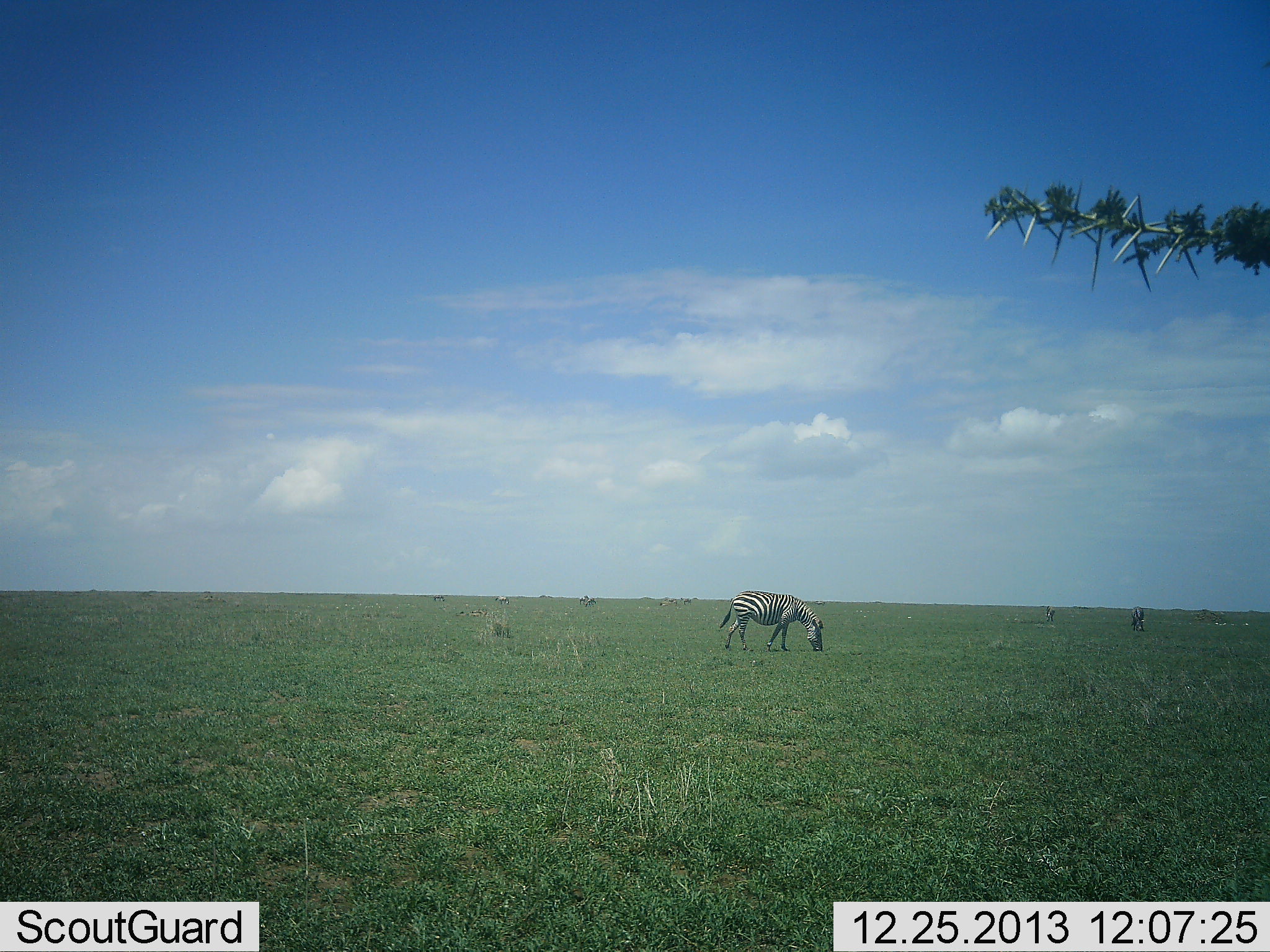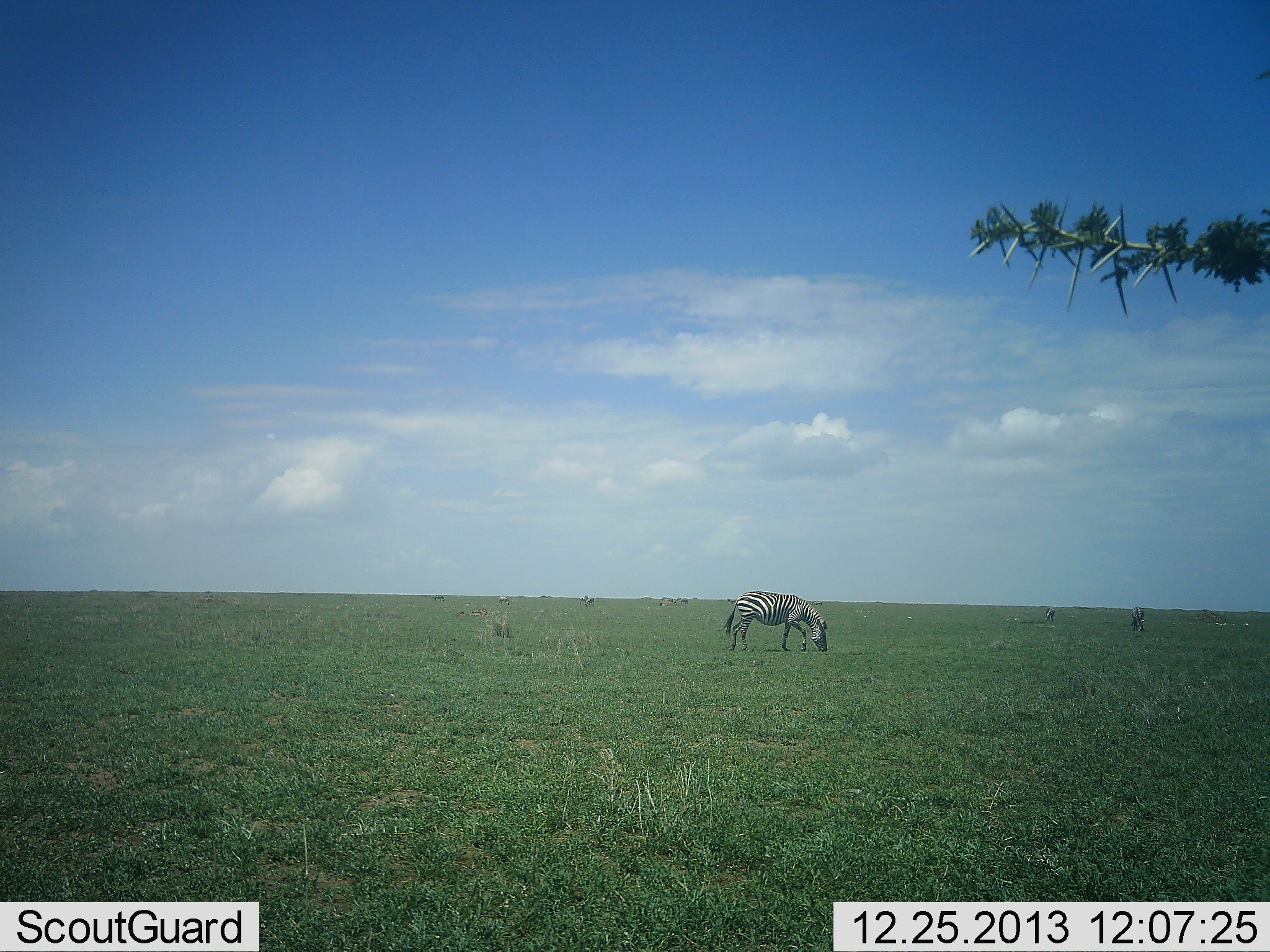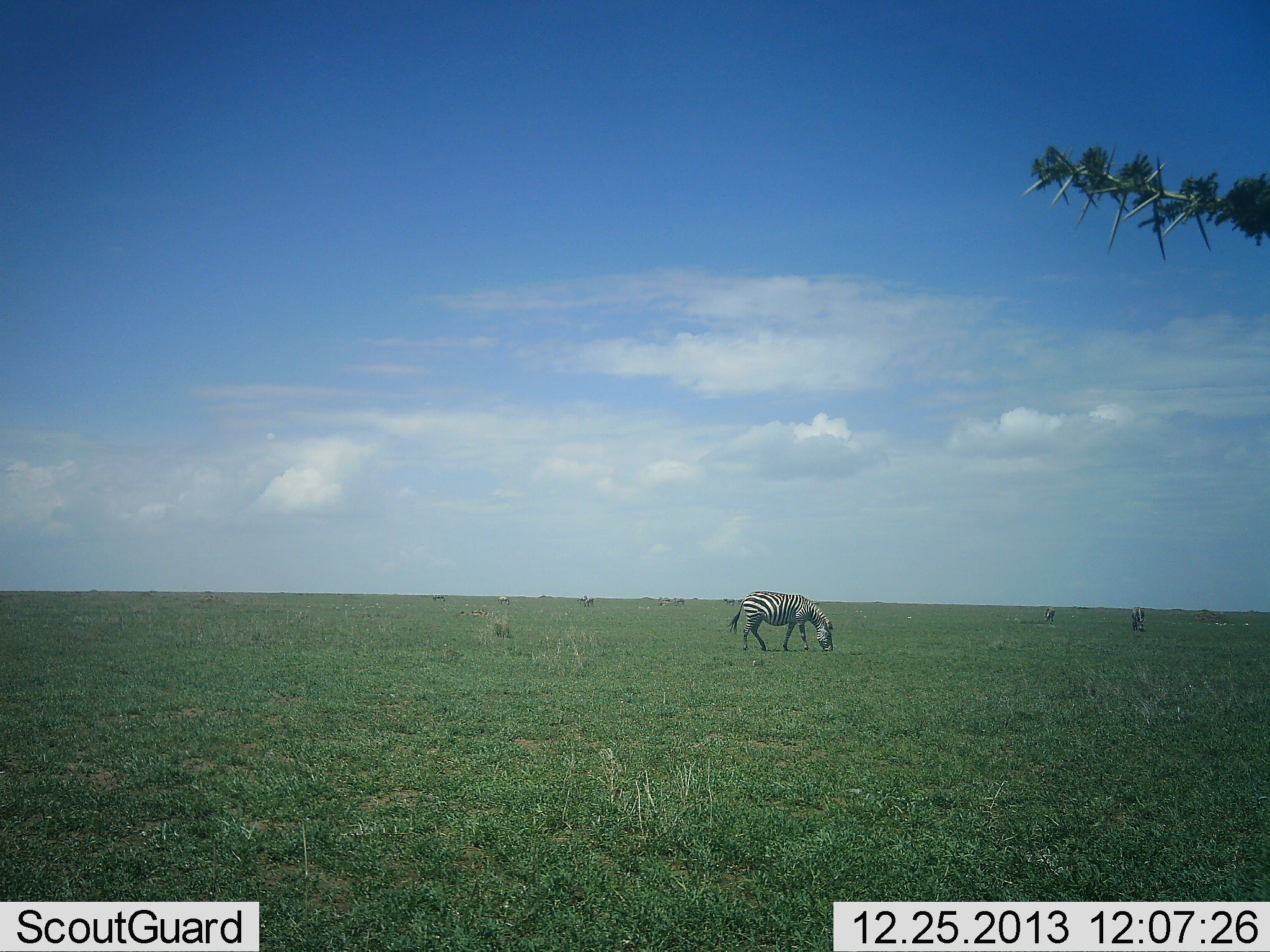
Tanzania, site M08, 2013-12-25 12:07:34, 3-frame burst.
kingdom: Animalia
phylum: Chordata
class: Mammalia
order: Perissodactyla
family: Equidae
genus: Equus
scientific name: Equus quagga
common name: plains zebra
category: zebra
Zebra (plains zebra) (Equus quagga), count 3. Behavior (volunteer vote fractions): standing 10%, resting 0%, moving 10%, interacting 0%. Young present (vote fraction): 0%. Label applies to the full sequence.